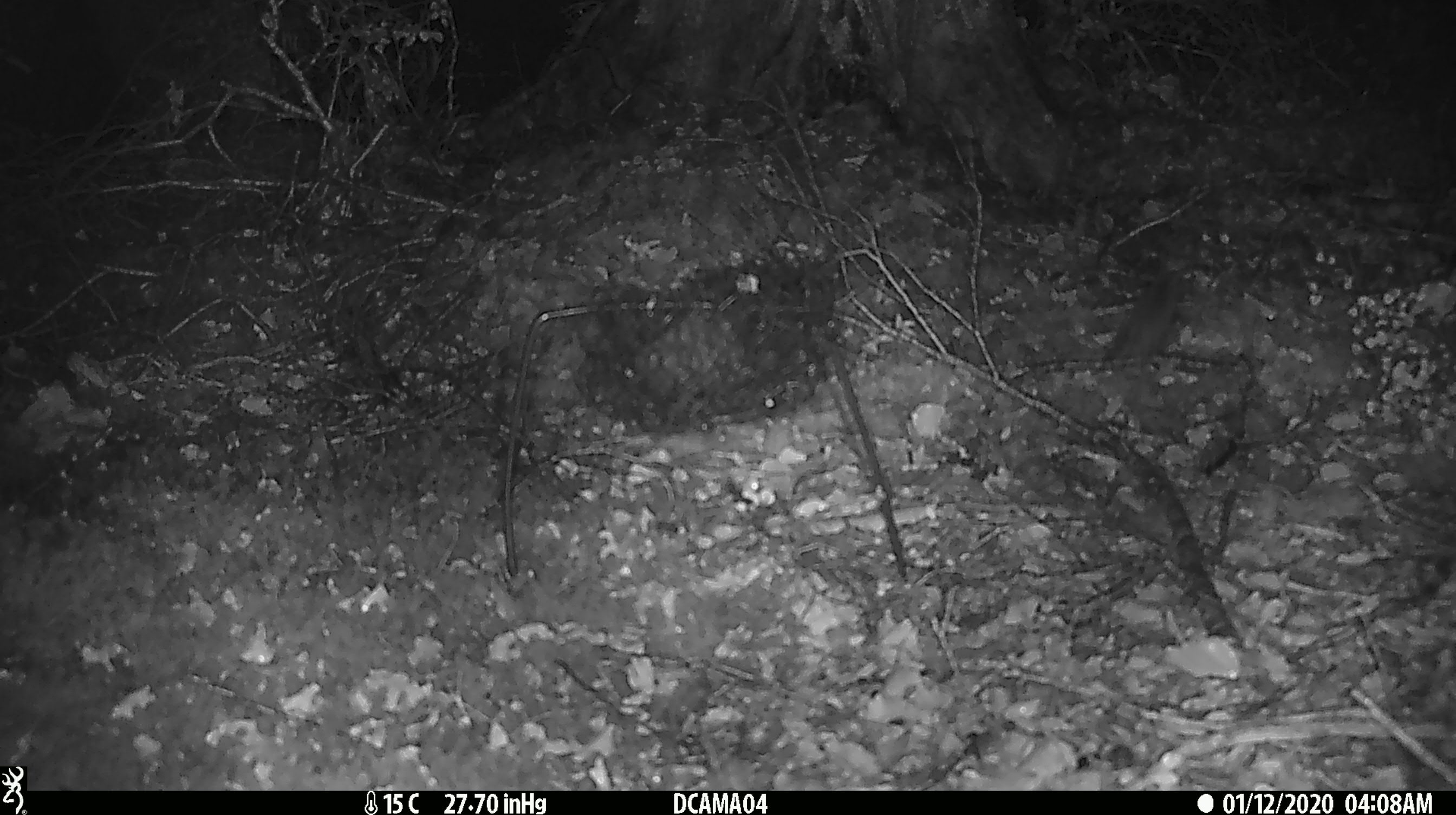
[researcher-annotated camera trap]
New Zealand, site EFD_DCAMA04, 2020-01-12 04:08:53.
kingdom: Animalia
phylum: Chordata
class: Mammalia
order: Rodentia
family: Muridae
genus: Mus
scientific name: Mus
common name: mouse